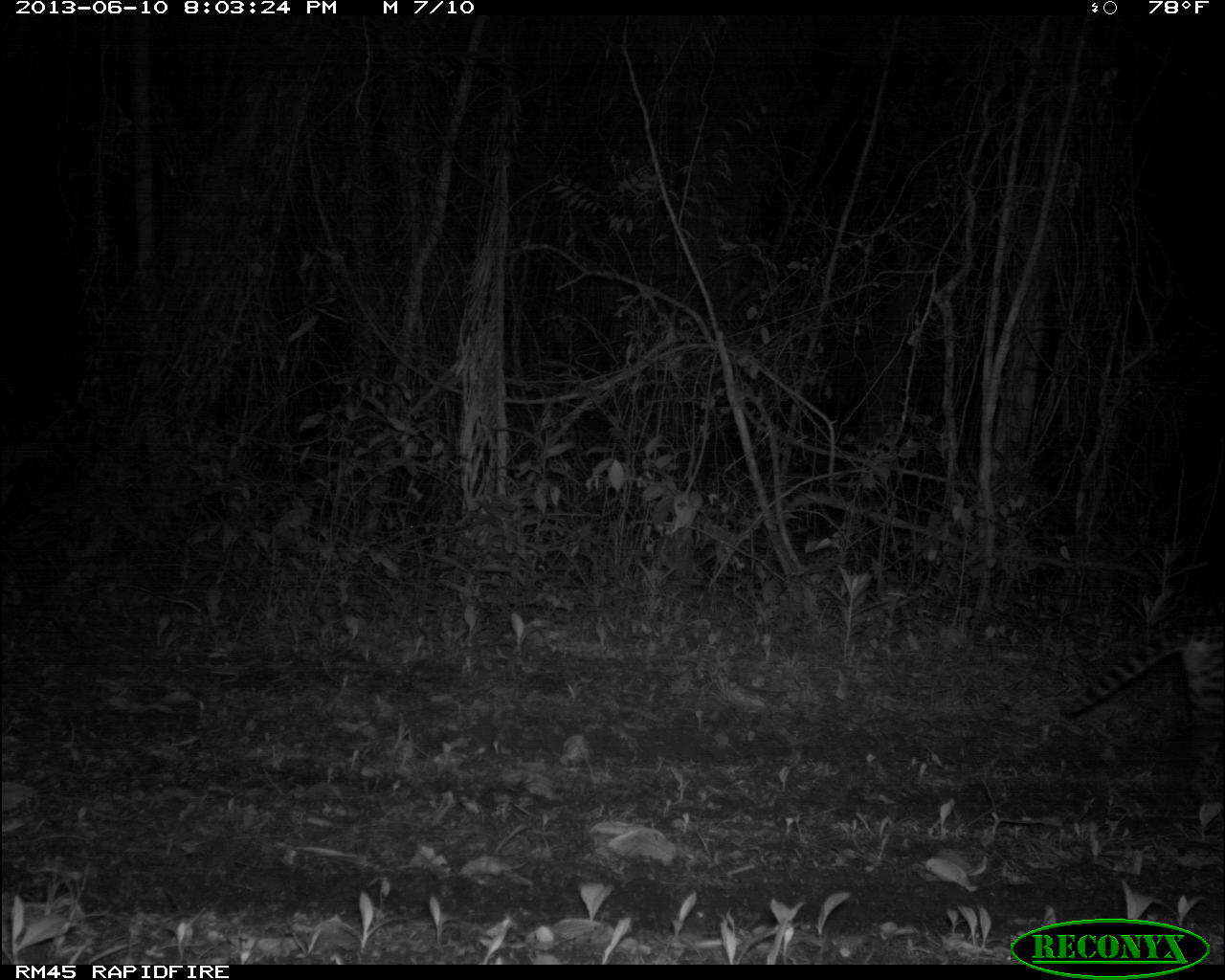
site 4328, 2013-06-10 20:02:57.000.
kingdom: Animalia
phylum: Chordata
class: Mammalia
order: Carnivora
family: Felidae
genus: Leopardus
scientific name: Leopardus pardalis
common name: ocelot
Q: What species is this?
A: Leopardus pardalis (ocelot).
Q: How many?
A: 1.